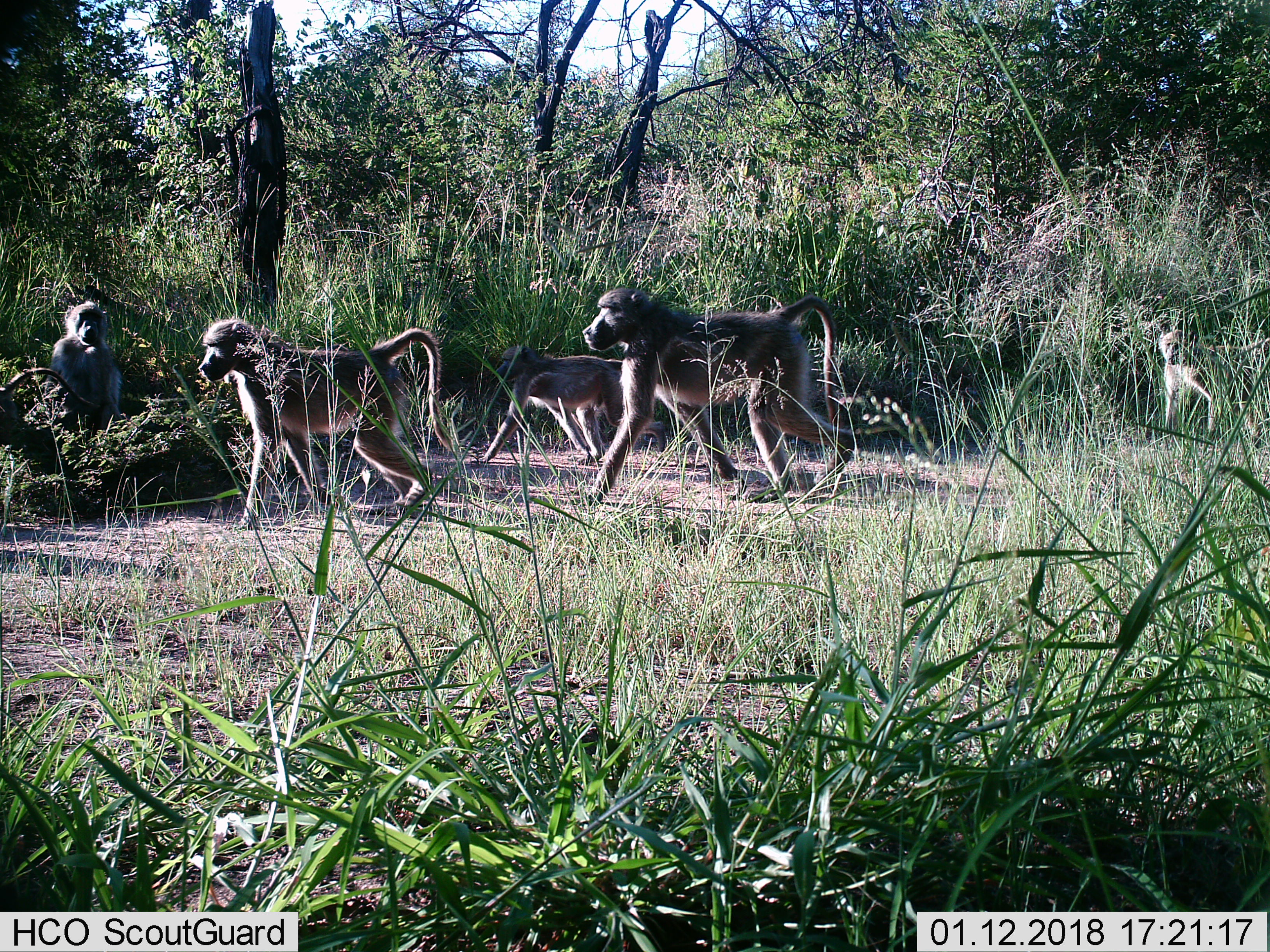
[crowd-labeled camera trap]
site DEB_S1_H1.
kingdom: Animalia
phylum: Chordata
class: Mammalia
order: Primates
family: Cercopithecidae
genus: Papio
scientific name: Papio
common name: baboon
Baboon (Papio), count 5. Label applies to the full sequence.